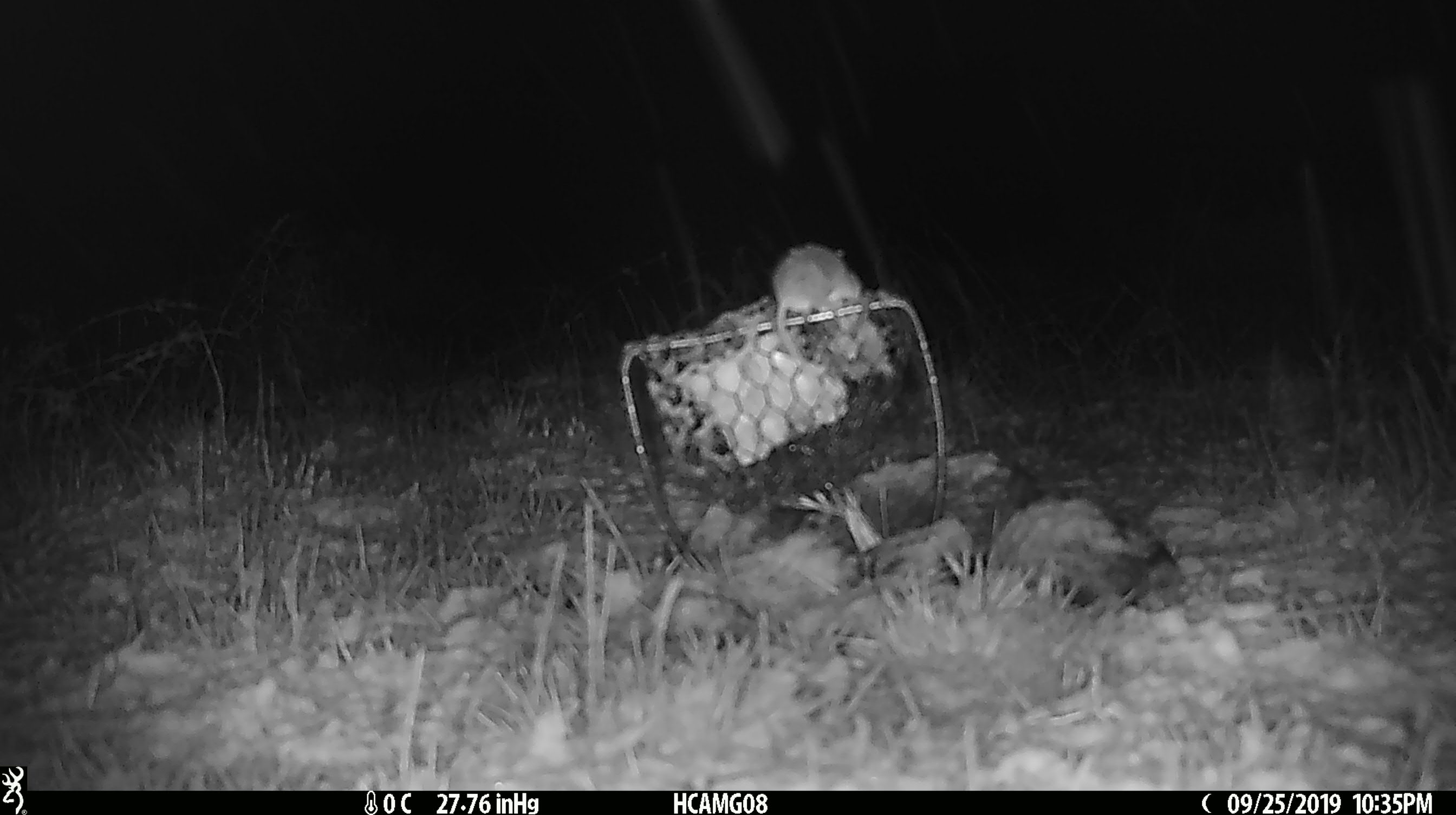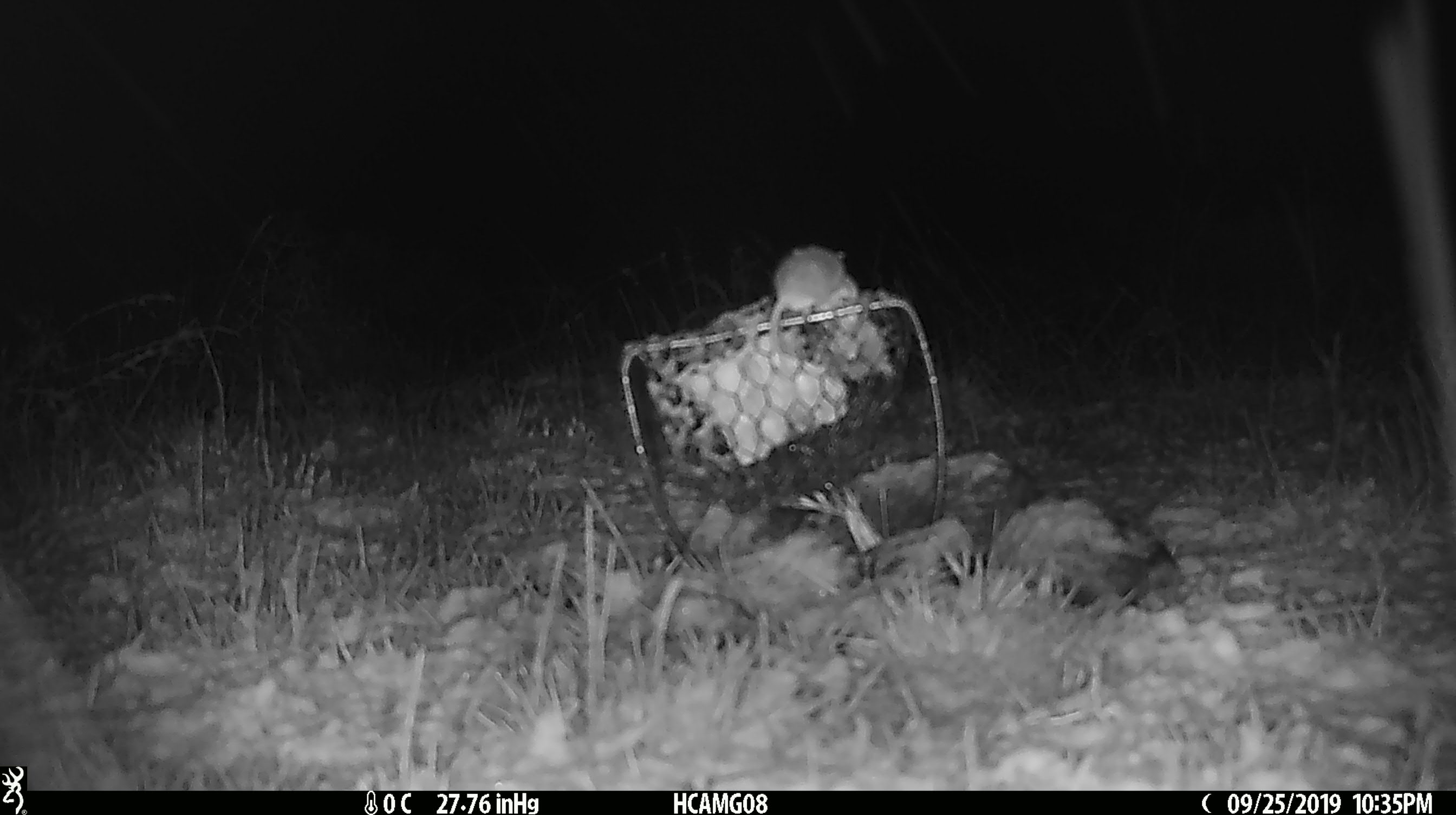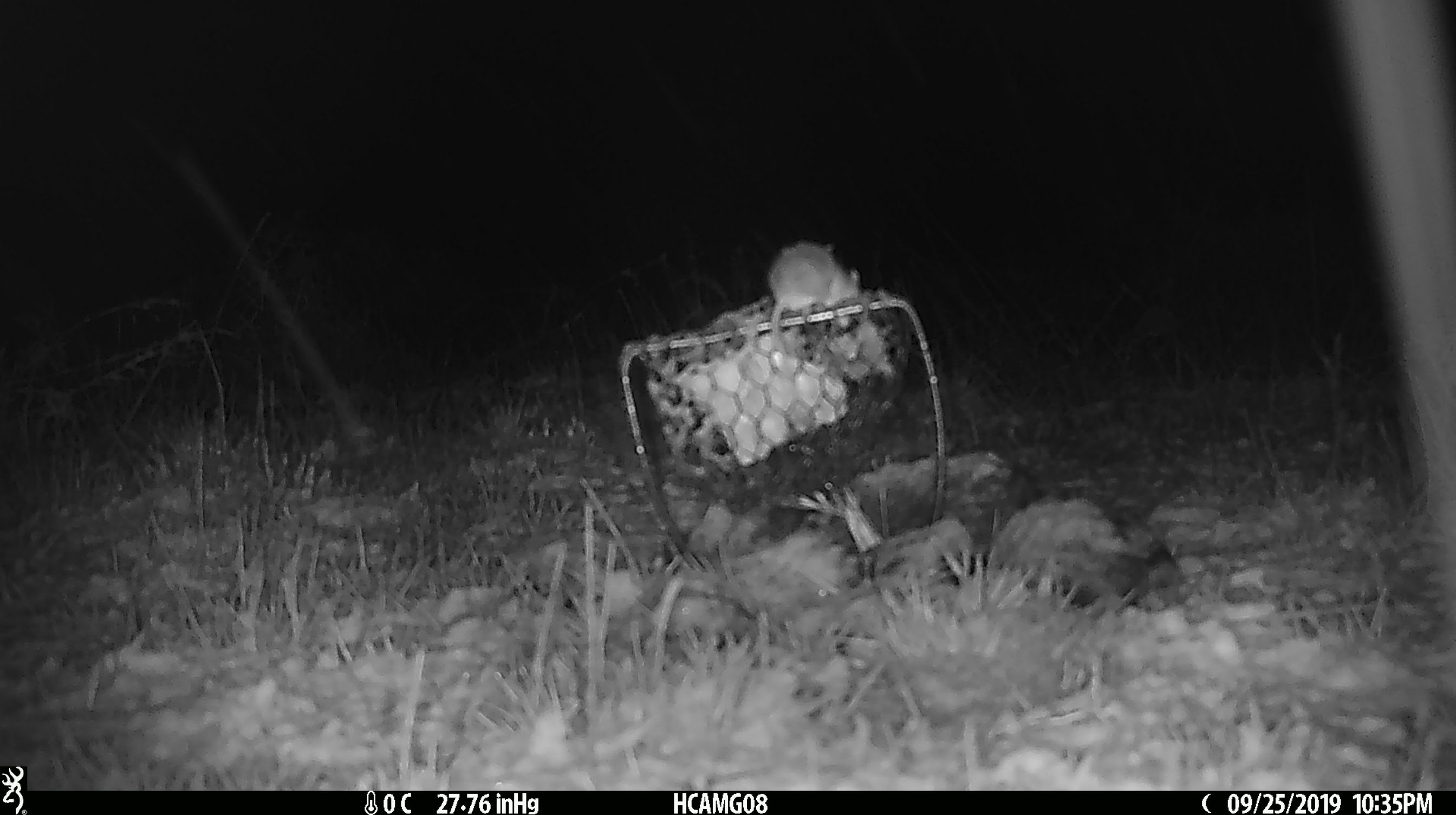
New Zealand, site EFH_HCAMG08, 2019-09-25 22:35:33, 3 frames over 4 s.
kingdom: Animalia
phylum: Chordata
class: Mammalia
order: Rodentia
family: Muridae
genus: Mus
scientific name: Mus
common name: mouse